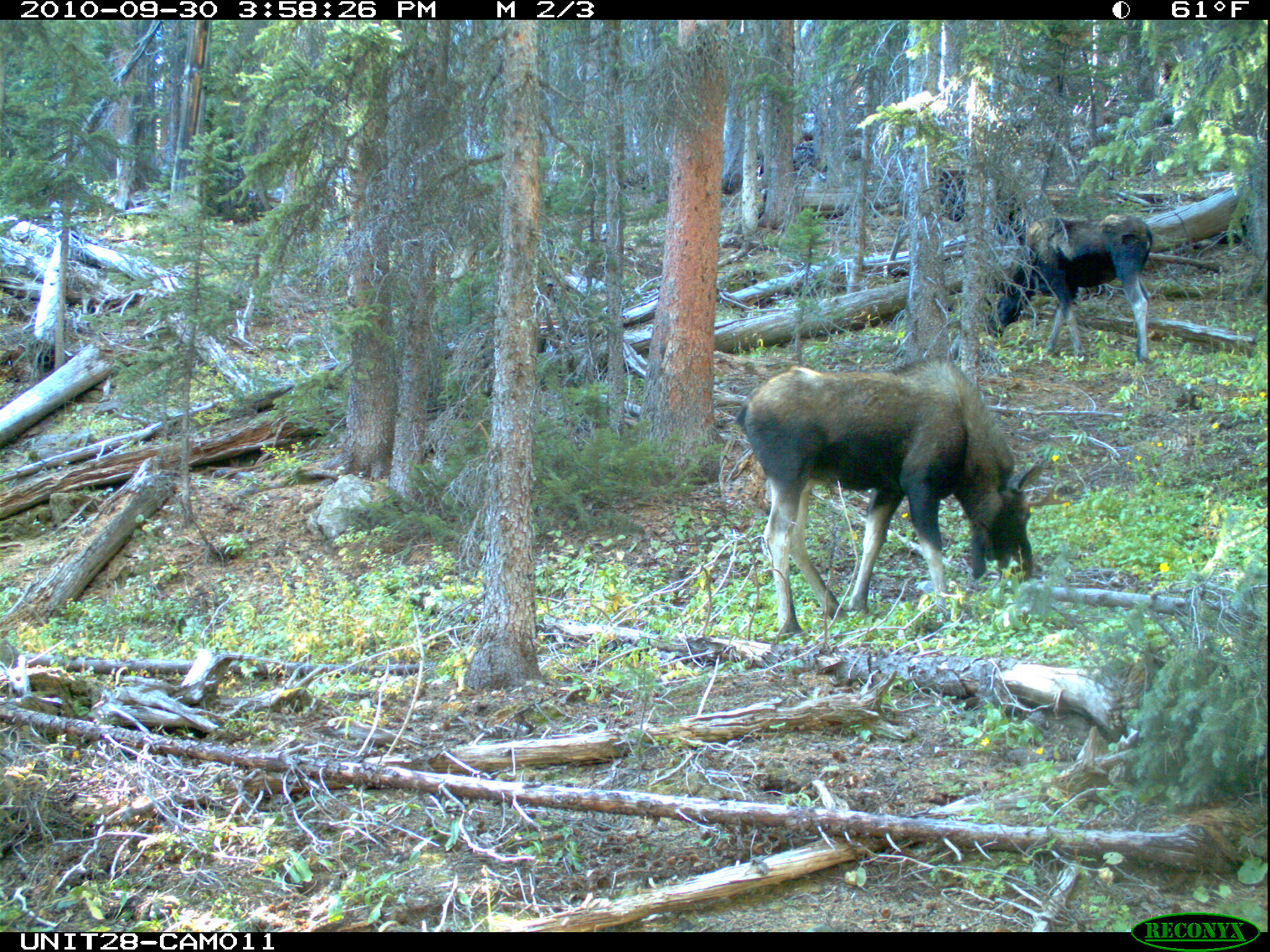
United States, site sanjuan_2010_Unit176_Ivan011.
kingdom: Animalia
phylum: Chordata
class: Mammalia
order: Artiodactyla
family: Cervidae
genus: Alces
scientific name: Alces alces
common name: moose